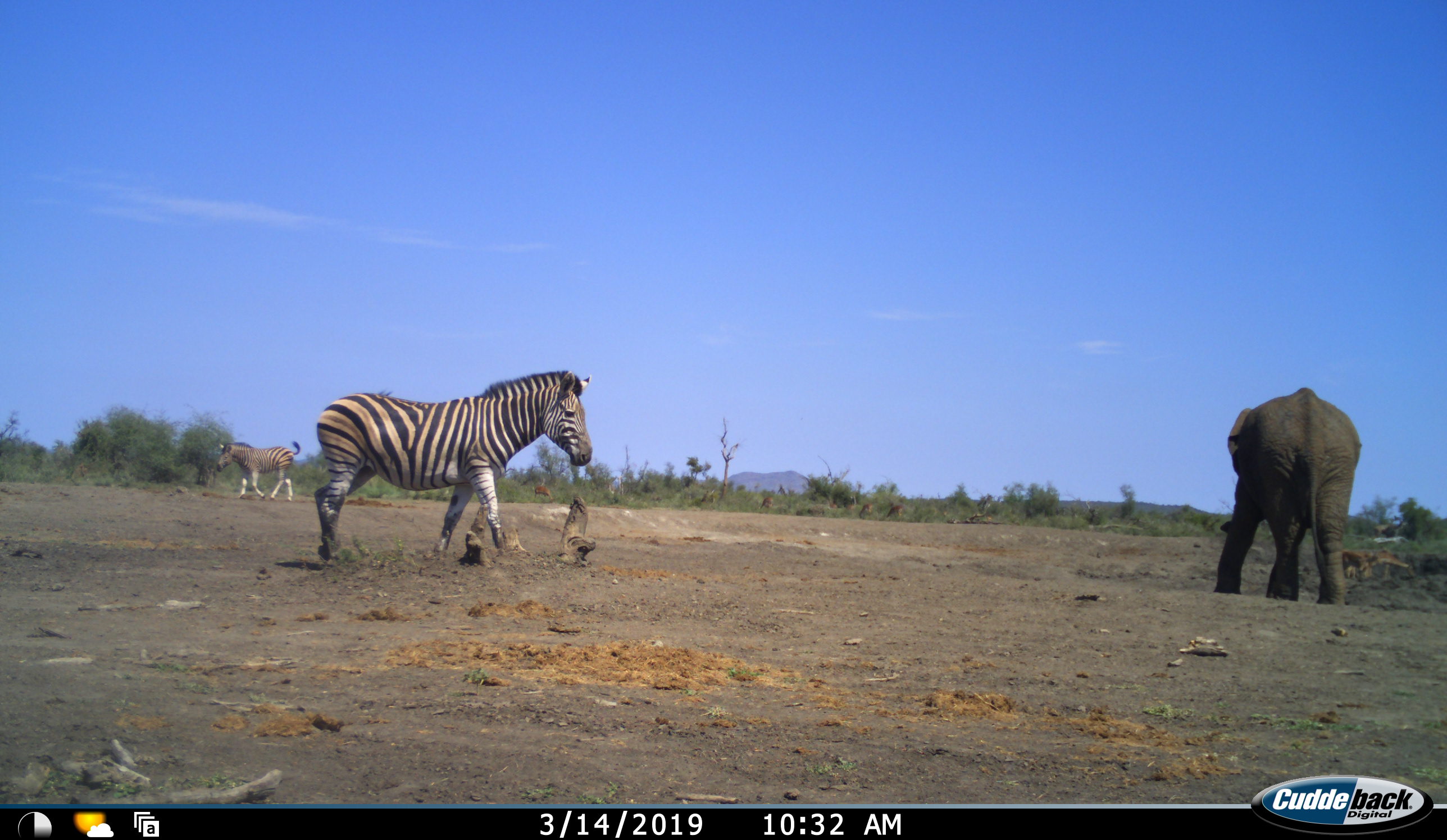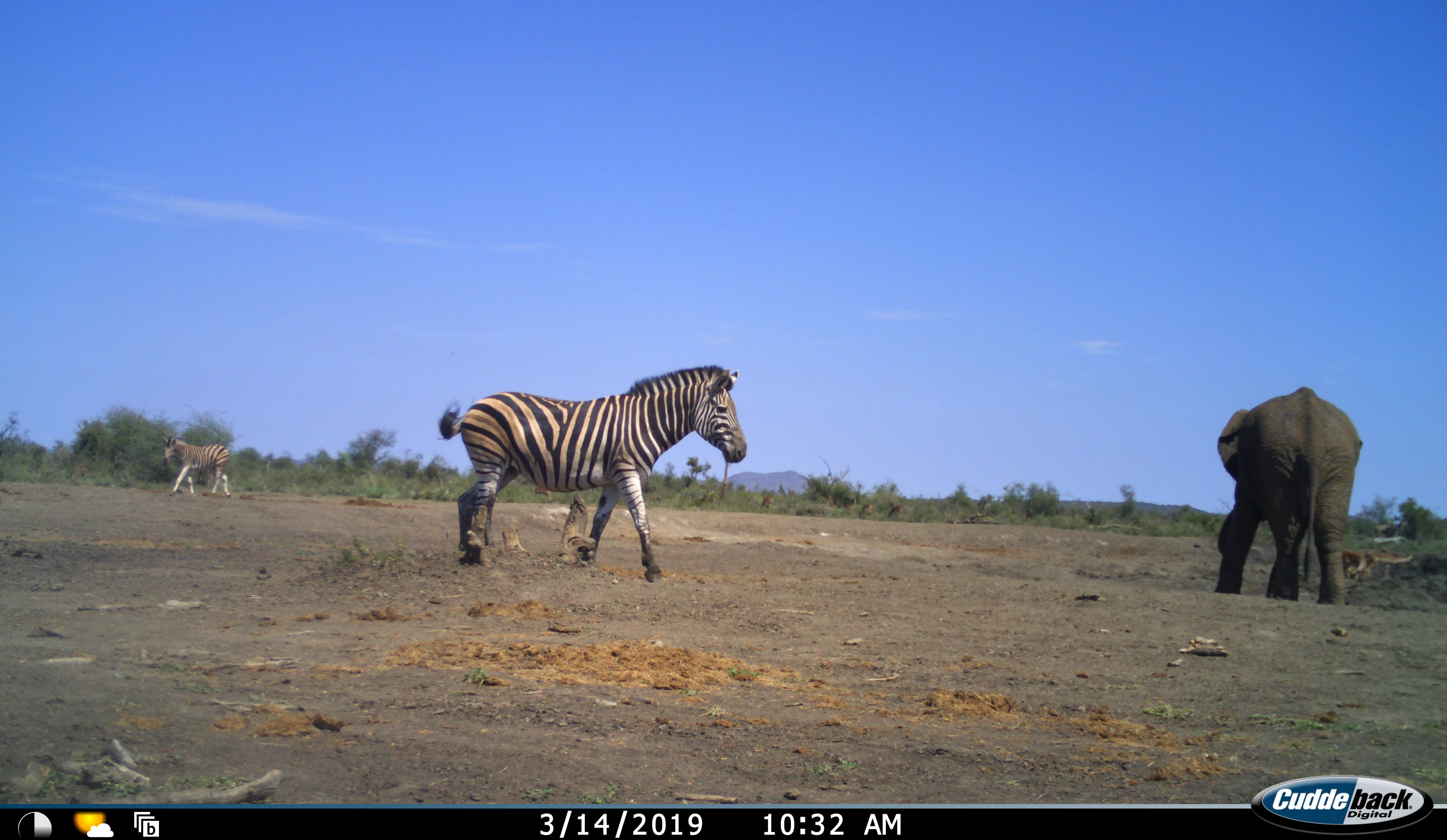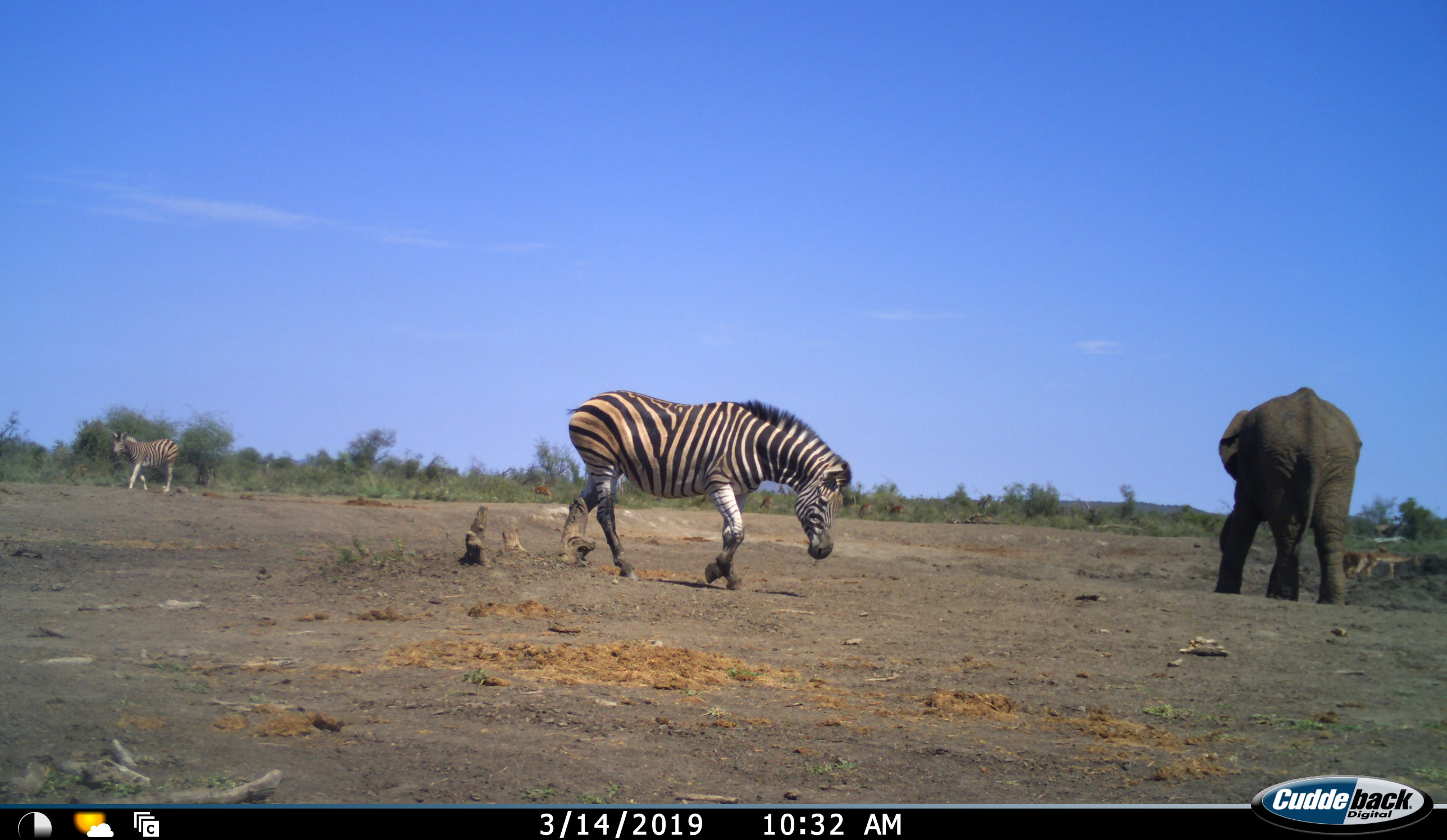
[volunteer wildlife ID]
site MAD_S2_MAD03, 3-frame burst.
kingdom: Animalia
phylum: Chordata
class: Mammalia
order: Proboscidea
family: Elephantidae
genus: Loxodonta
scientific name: Loxodonta africana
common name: african bush elephant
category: elephant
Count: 1.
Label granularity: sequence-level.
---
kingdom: Animalia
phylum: Chordata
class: Mammalia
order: Perissodactyla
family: Equidae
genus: Equus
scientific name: Equus quagga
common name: plains zebra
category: zebraplains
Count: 2.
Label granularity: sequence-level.